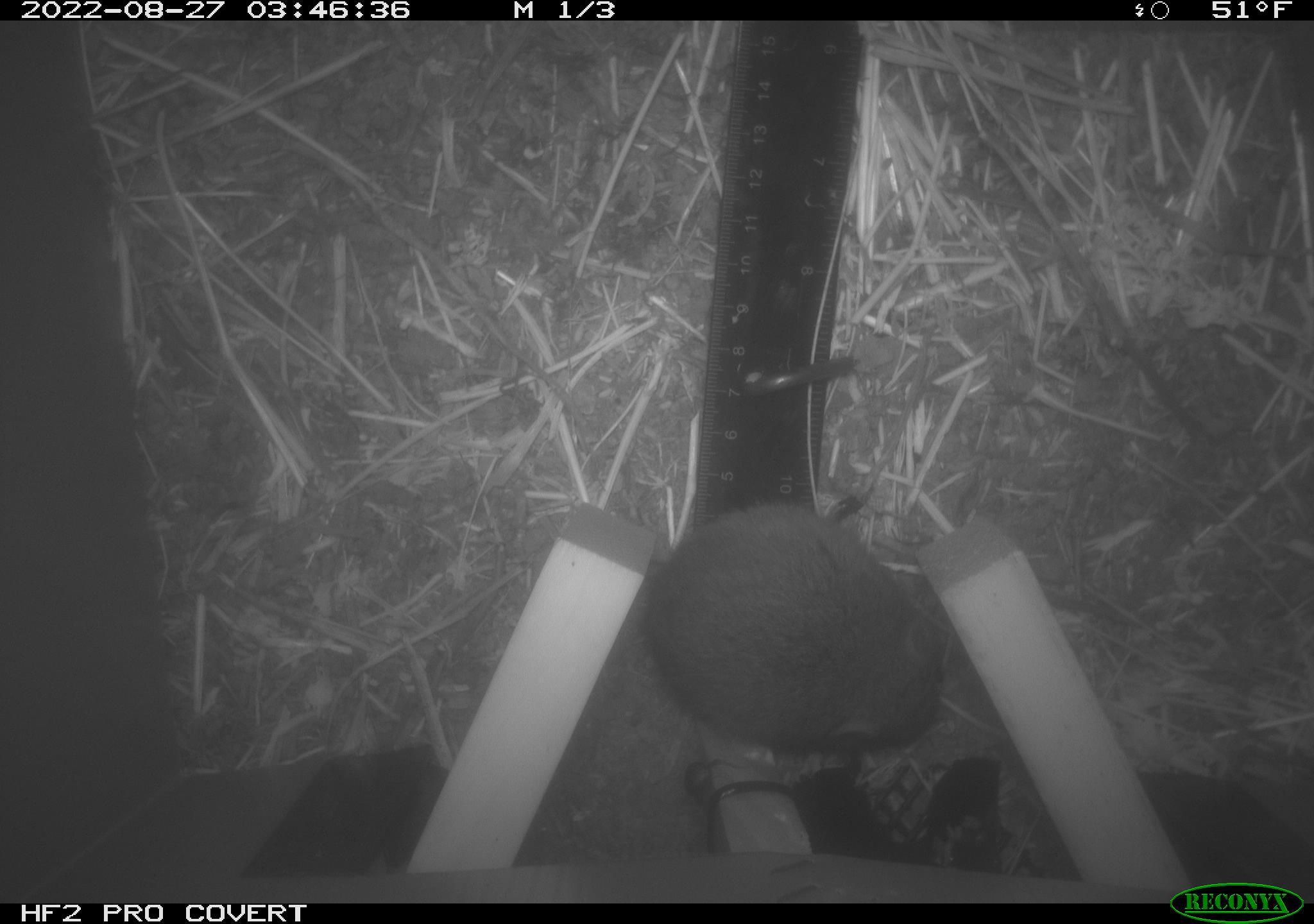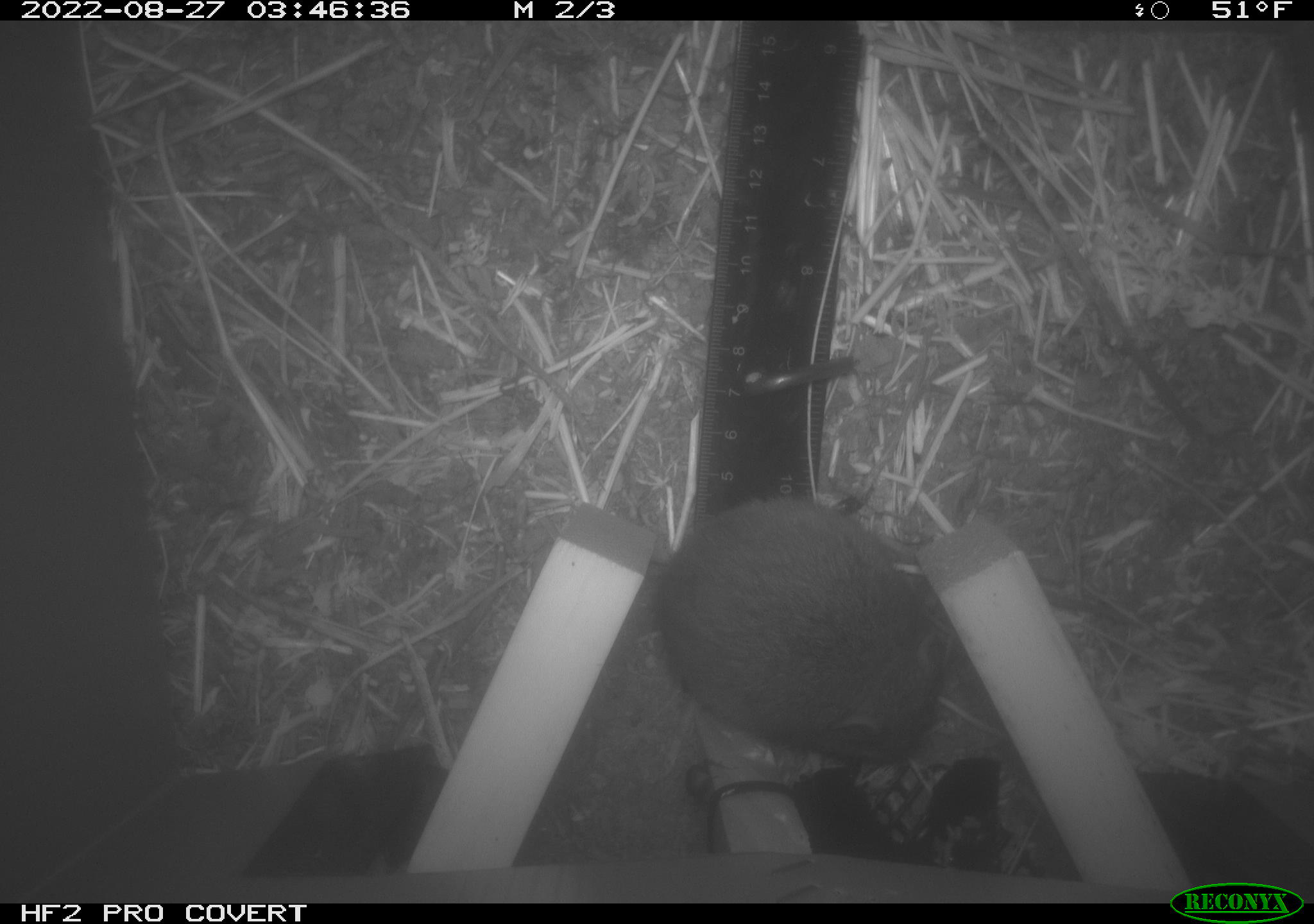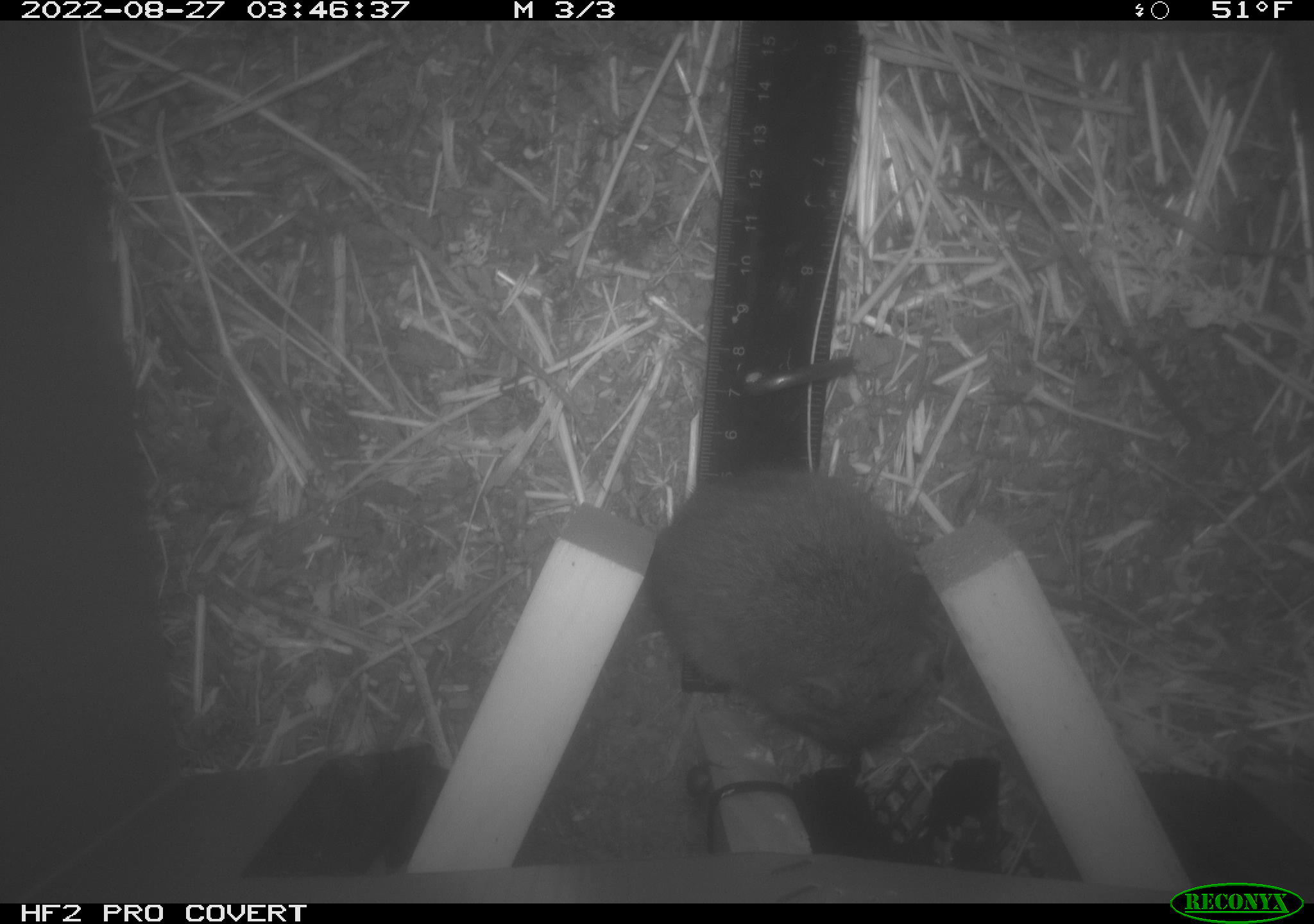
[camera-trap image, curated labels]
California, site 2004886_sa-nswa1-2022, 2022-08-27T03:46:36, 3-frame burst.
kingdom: Animalia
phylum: Chordata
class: Mammalia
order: Rodentia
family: Cricetidae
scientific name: Cricetidae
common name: hamsters, voles, lemmings, and allies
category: cricetidae family